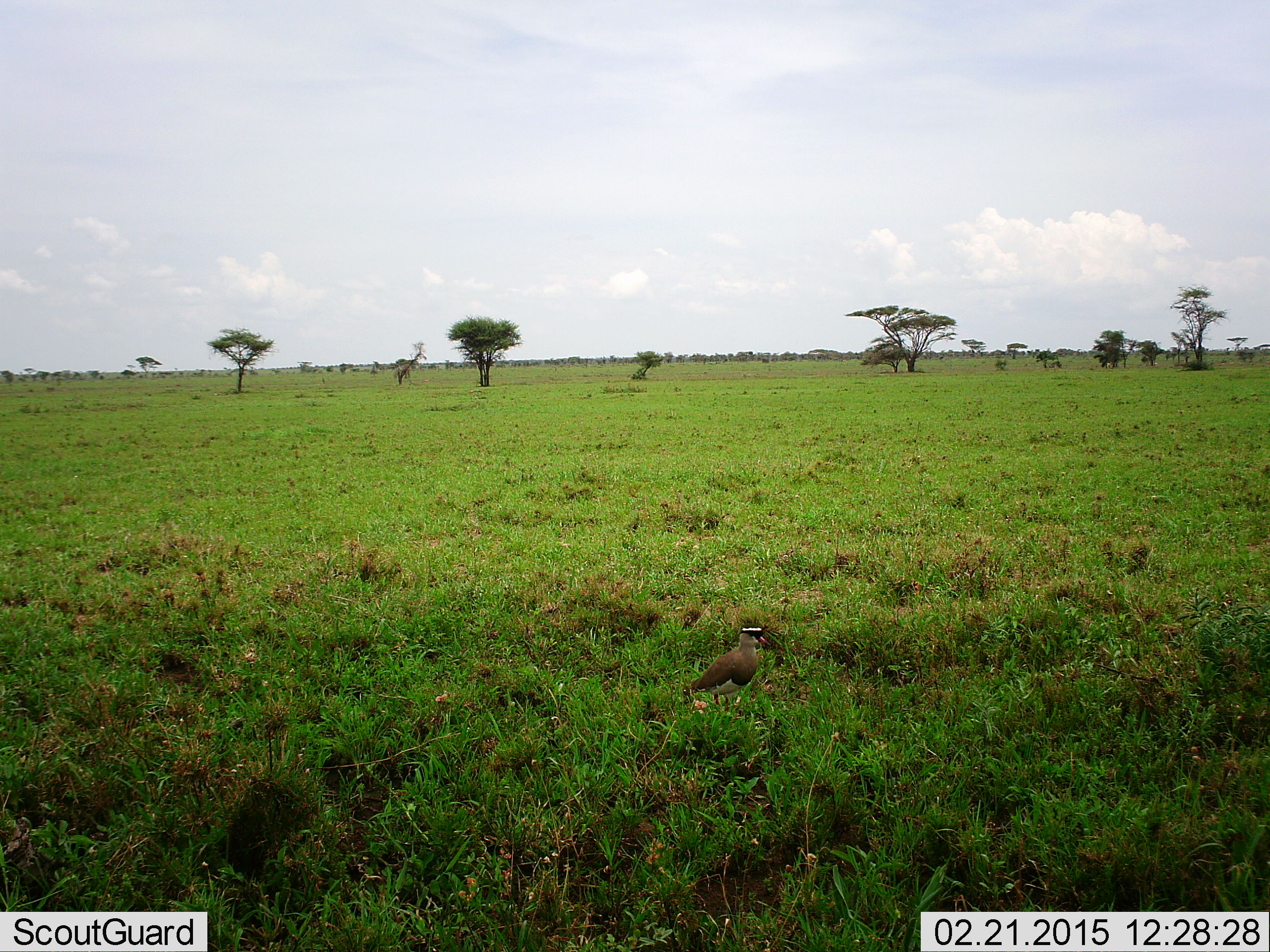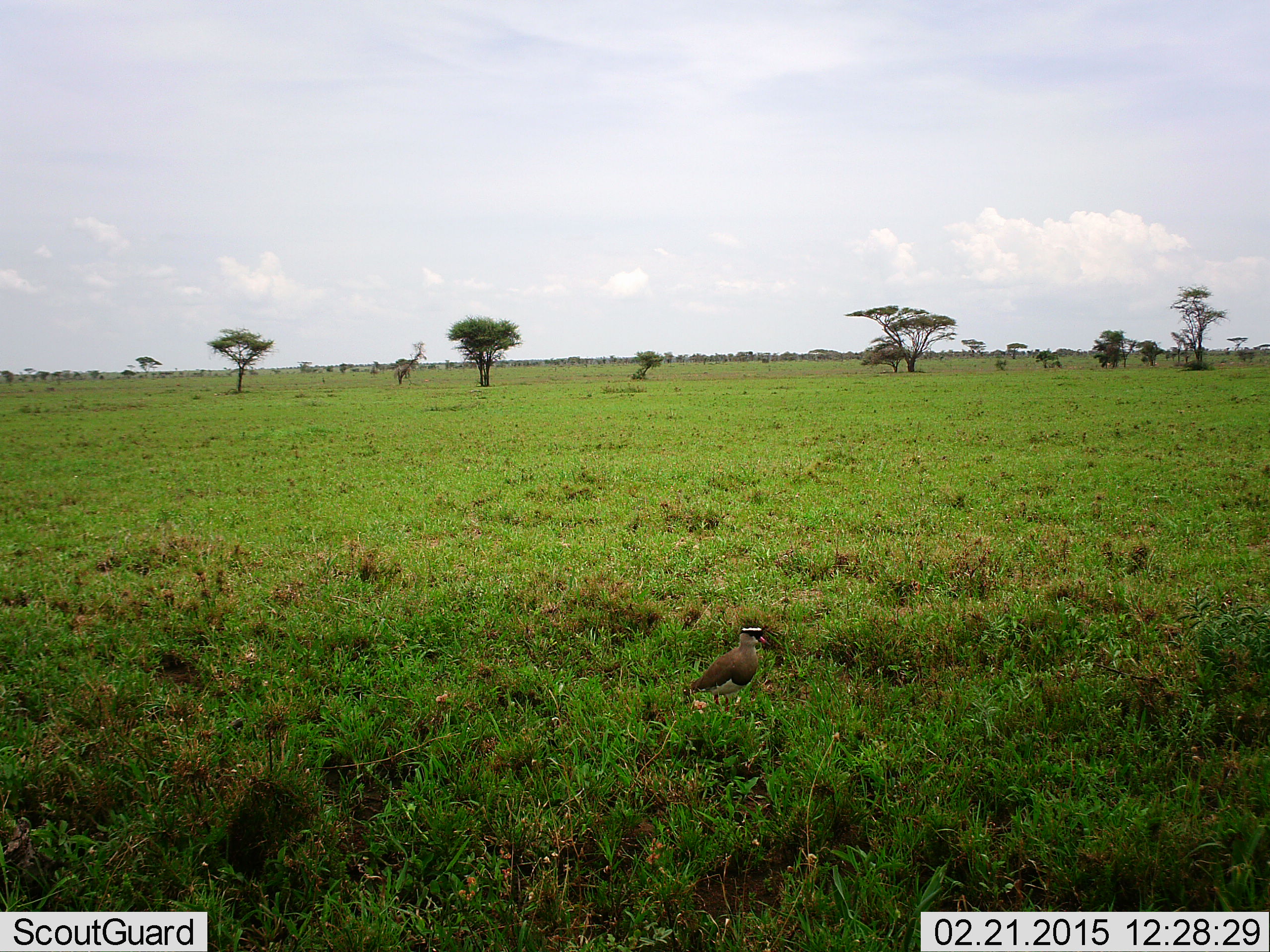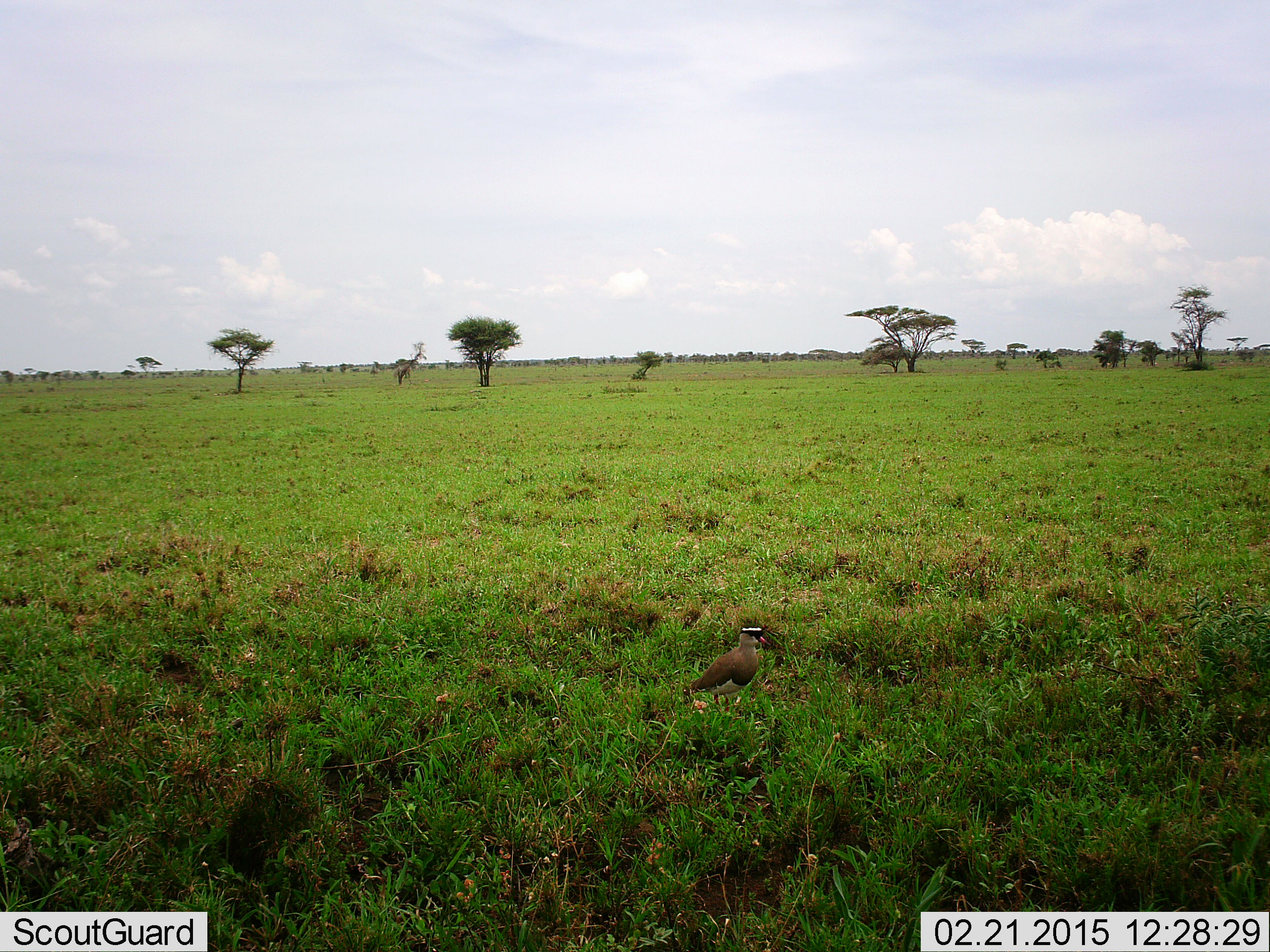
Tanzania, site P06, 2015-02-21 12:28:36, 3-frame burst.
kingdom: Animalia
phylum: Chordata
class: Aves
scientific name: Aves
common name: bird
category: otherbird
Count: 1.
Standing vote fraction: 80%.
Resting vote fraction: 30%.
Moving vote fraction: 0%.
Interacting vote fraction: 0%.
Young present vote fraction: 0%.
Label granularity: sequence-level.